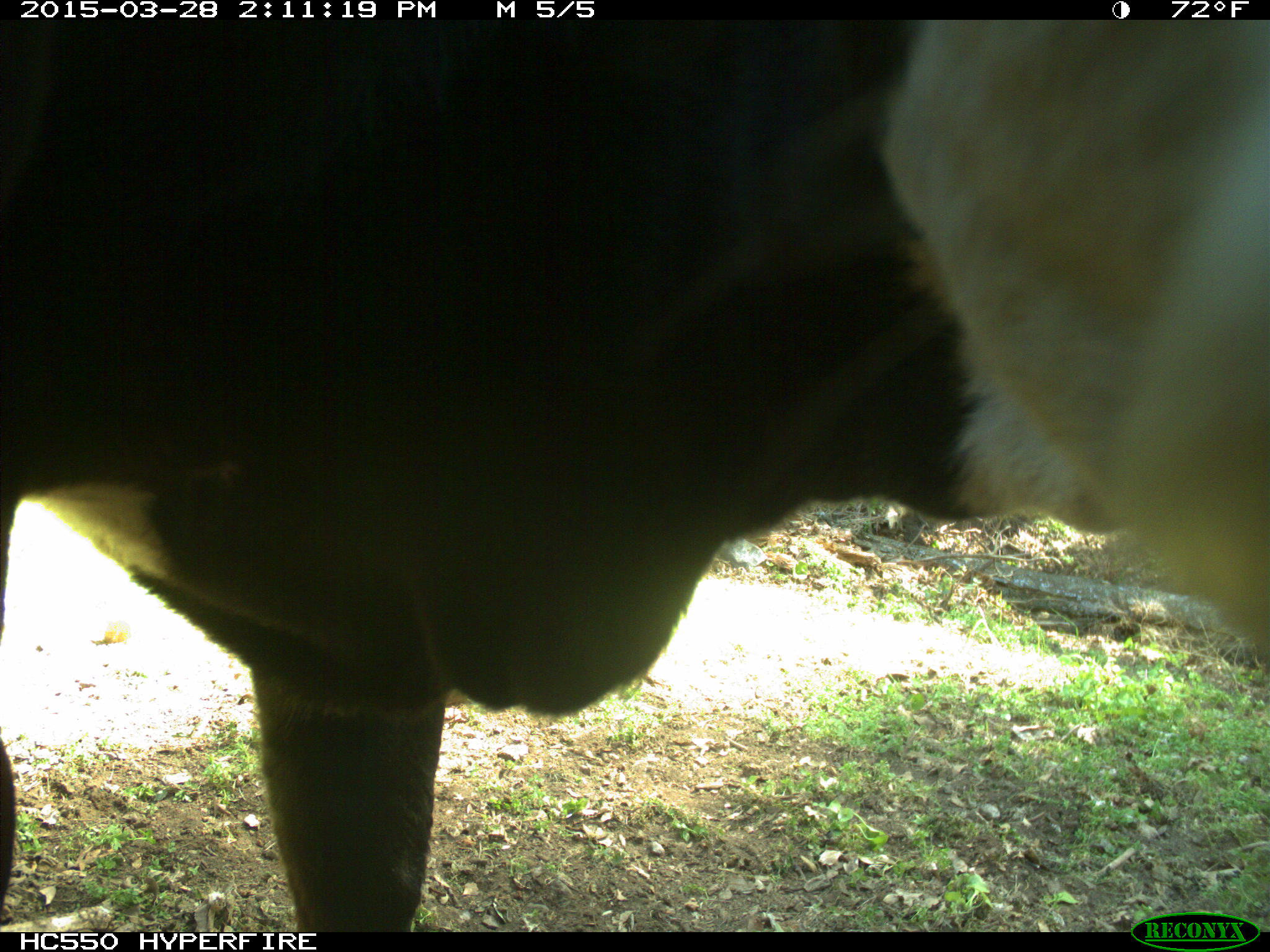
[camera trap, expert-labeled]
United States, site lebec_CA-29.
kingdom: Animalia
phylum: Chordata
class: Mammalia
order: Artiodactyla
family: Bovidae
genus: Bos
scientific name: Bos taurus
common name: domestic cow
Bos taurus (domestic cow).